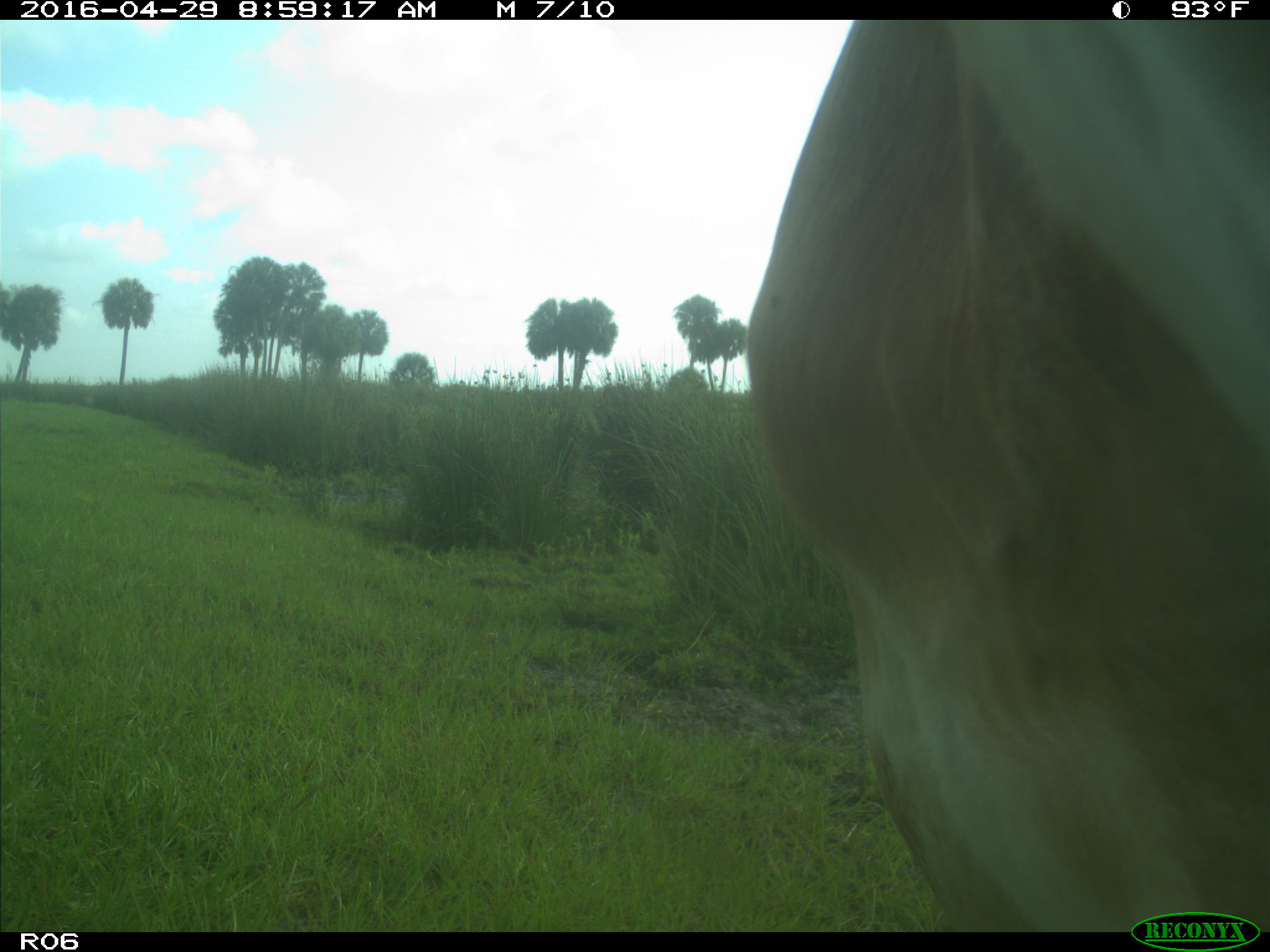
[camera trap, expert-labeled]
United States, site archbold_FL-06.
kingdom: Animalia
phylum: Chordata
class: Mammalia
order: Artiodactyla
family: Bovidae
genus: Bos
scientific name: Bos taurus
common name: domestic cow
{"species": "Bos taurus (domestic cow)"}